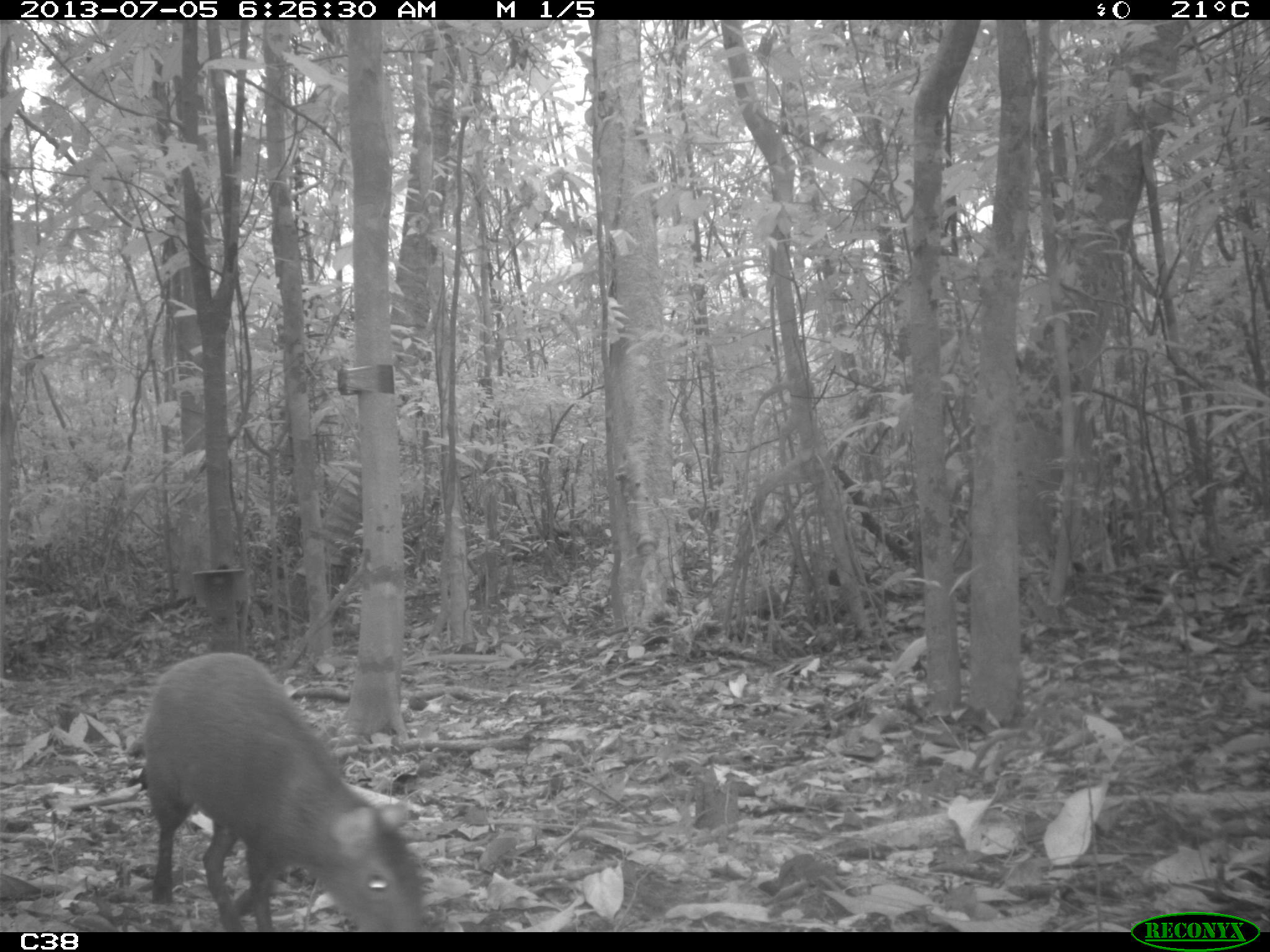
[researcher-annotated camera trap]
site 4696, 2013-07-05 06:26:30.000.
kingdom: Animalia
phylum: Chordata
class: Mammalia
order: Rodentia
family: Dasyproctidae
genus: Dasyprocta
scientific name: Dasyprocta leporina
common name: red-rumped agouti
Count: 2.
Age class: adult.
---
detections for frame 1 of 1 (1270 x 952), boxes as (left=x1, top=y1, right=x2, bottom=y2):
dasyprocta leporina: (left=141, top=651, right=423, bottom=932)